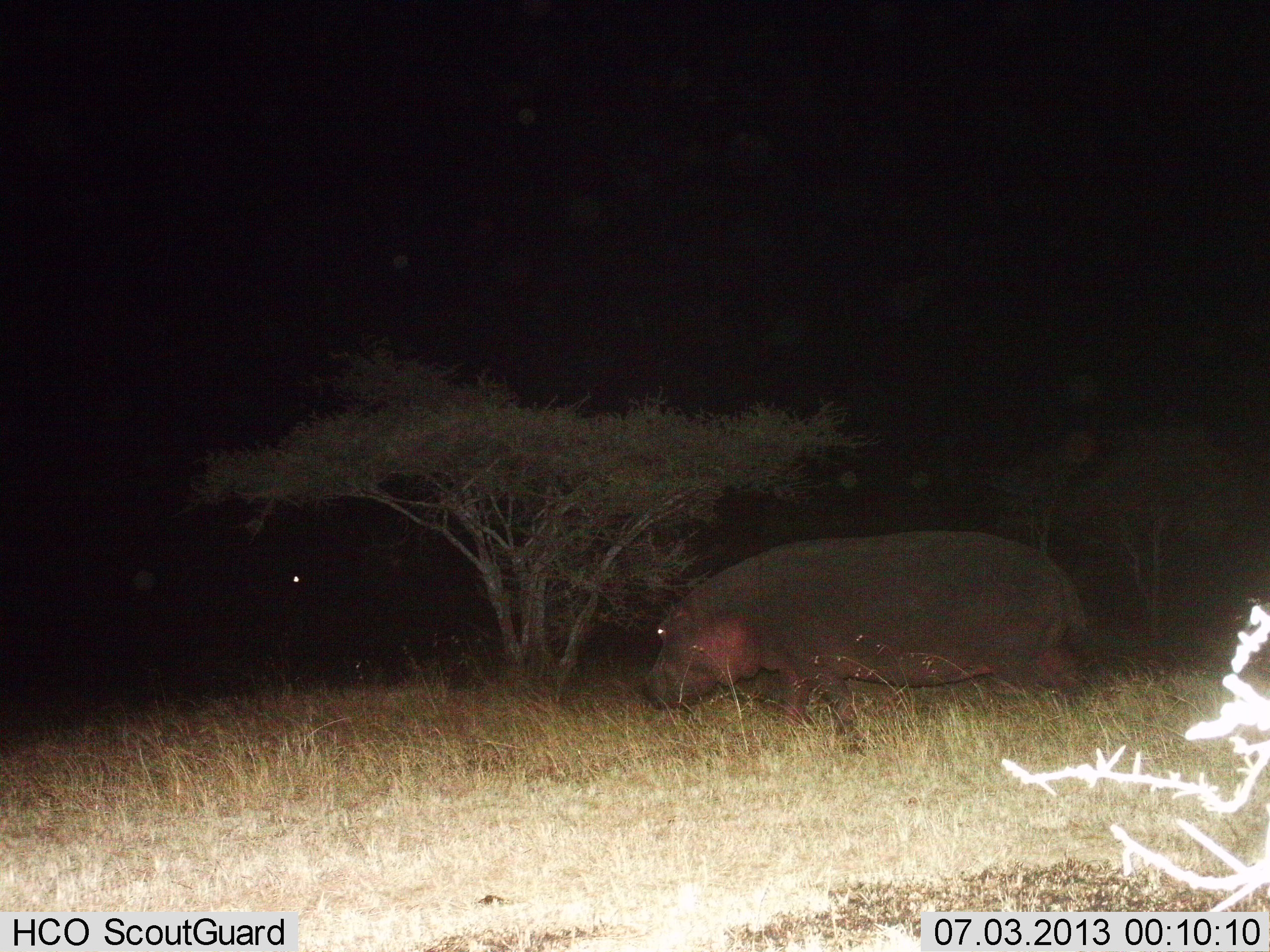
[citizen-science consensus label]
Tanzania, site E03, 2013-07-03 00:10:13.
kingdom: Animalia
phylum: Chordata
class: Mammalia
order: Artiodactyla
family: Hippopotamidae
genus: Hippopotamus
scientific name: Hippopotamus amphibius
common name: hippopotamus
Hippopotamus (Hippopotamus amphibius), count 1. Behavior (volunteer vote fractions): standing 20%, resting 0%, moving 80%, interacting 0%. Young present (vote fraction): 0%. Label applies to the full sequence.